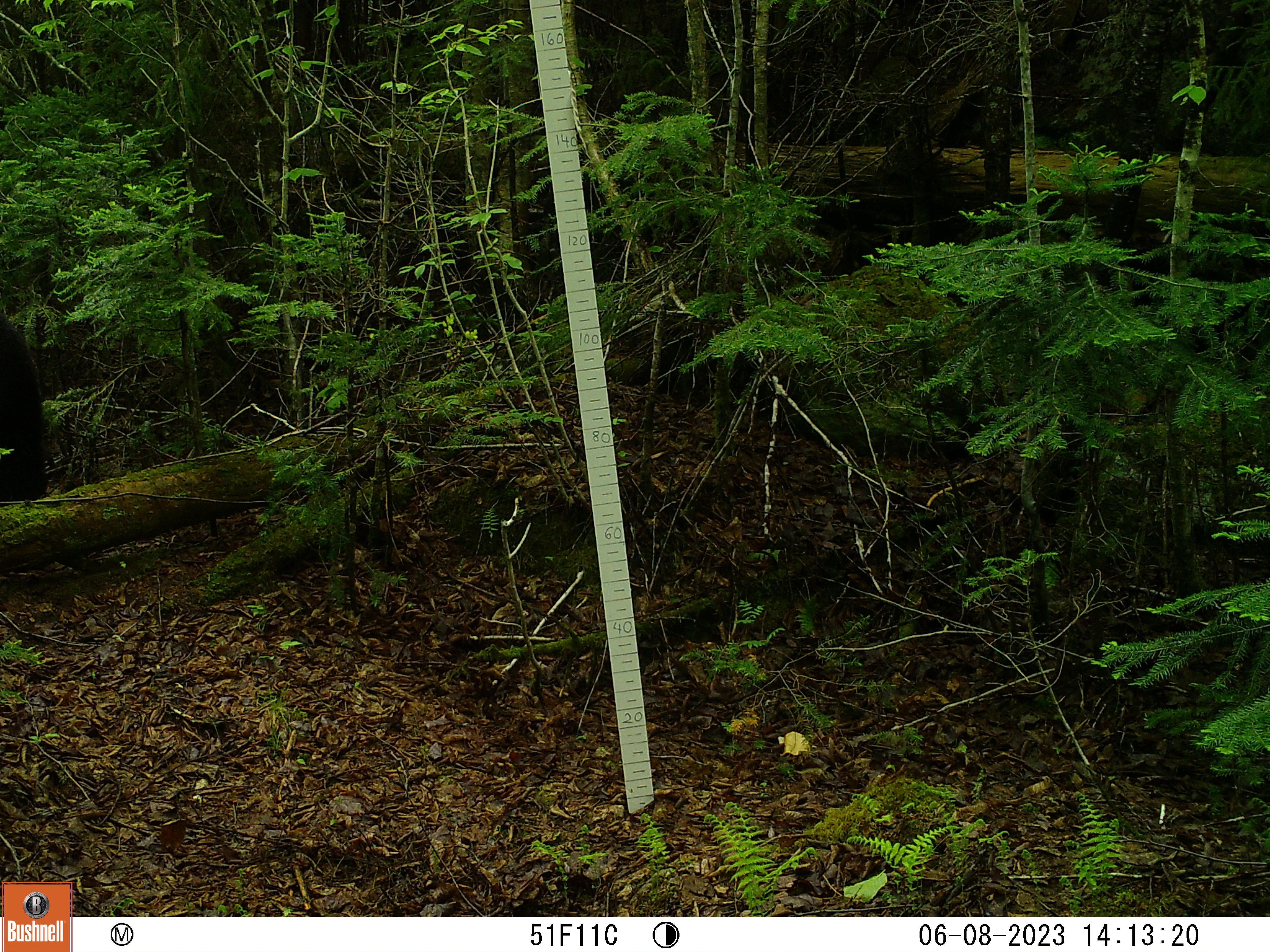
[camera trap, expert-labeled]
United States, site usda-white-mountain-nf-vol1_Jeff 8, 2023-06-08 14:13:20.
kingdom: Animalia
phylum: Chordata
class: Mammalia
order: Carnivora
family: Ursidae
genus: Ursus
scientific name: Ursus americanus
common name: black bear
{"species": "black bear (Ursus americanus)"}